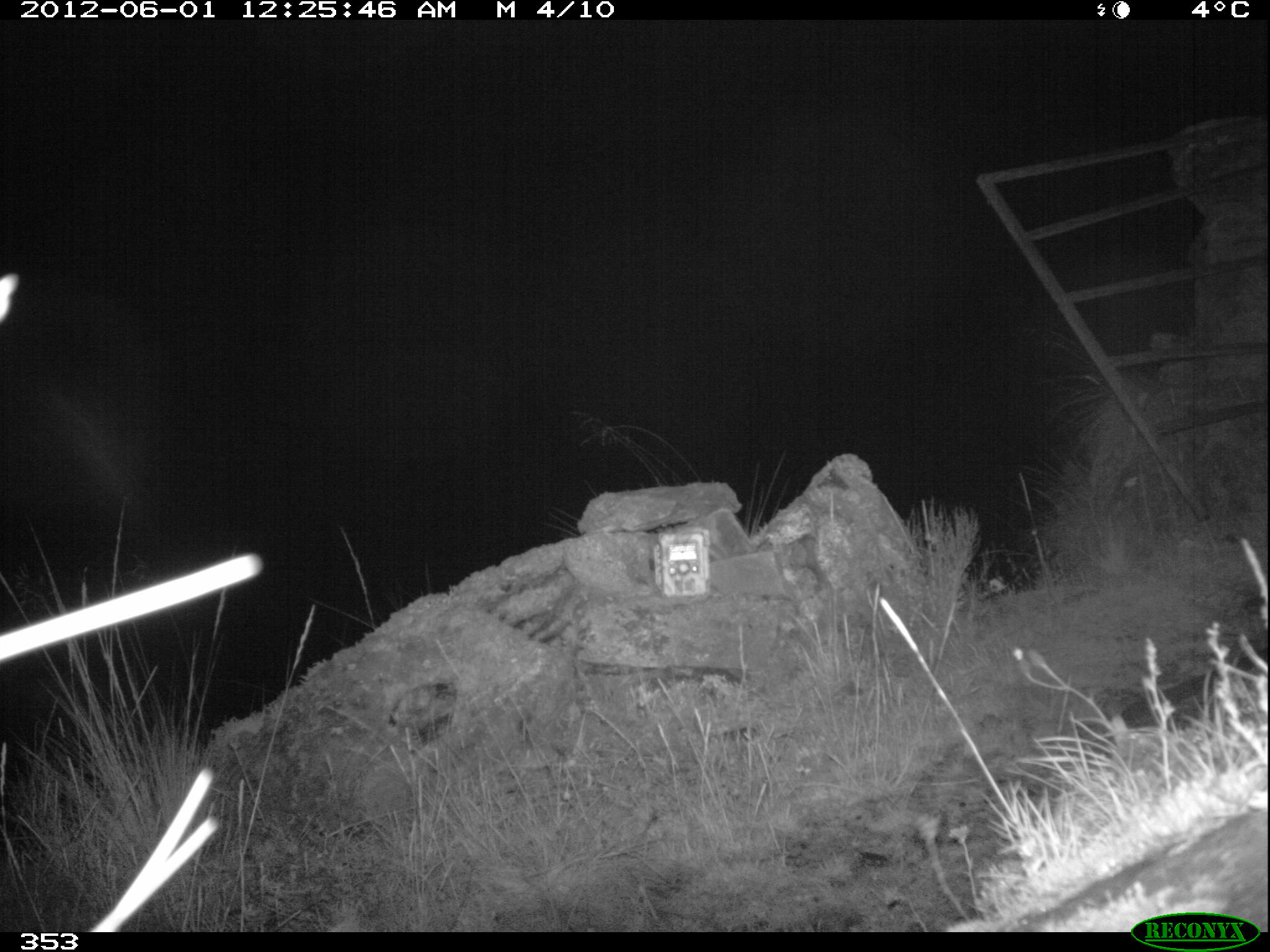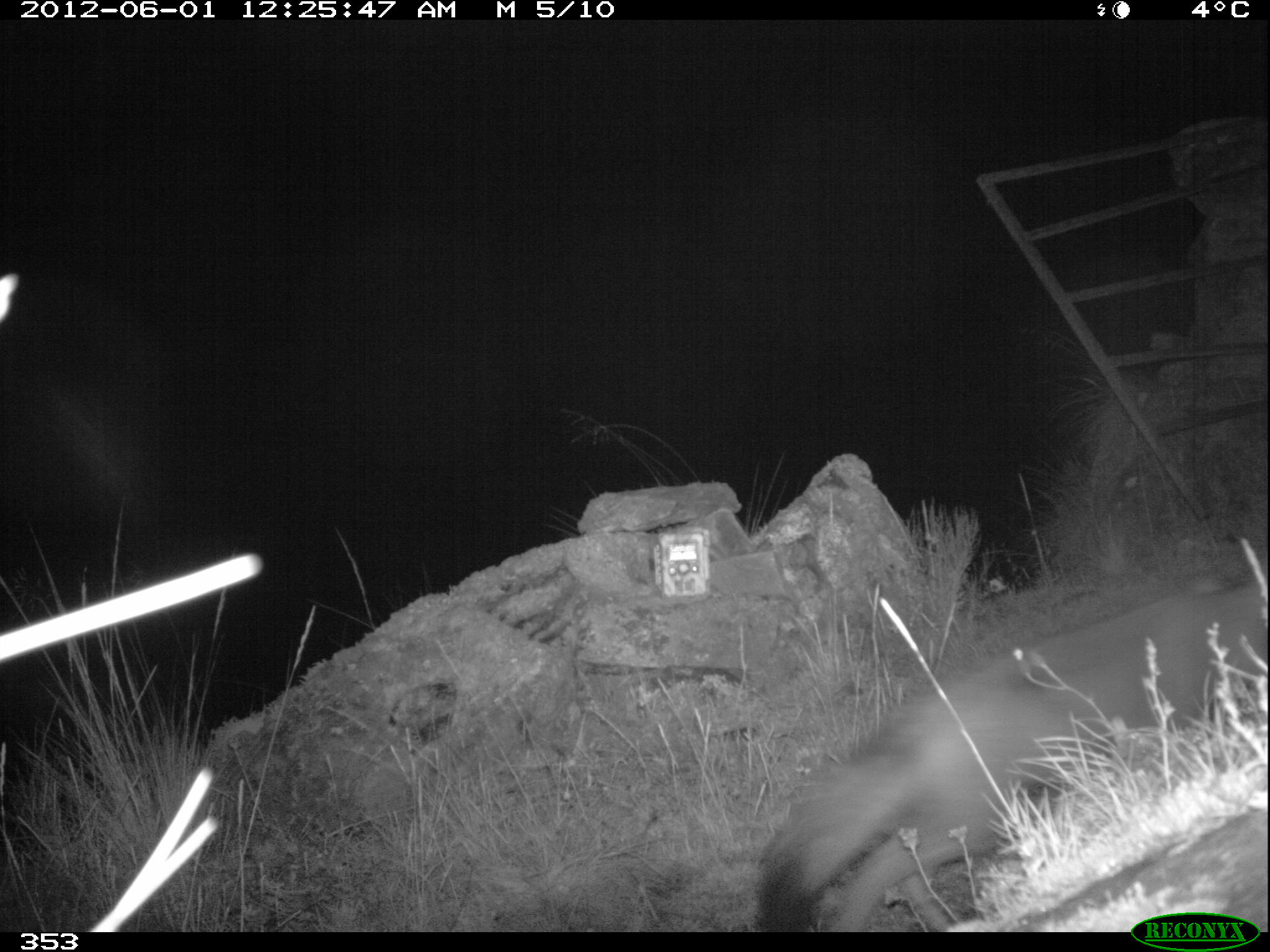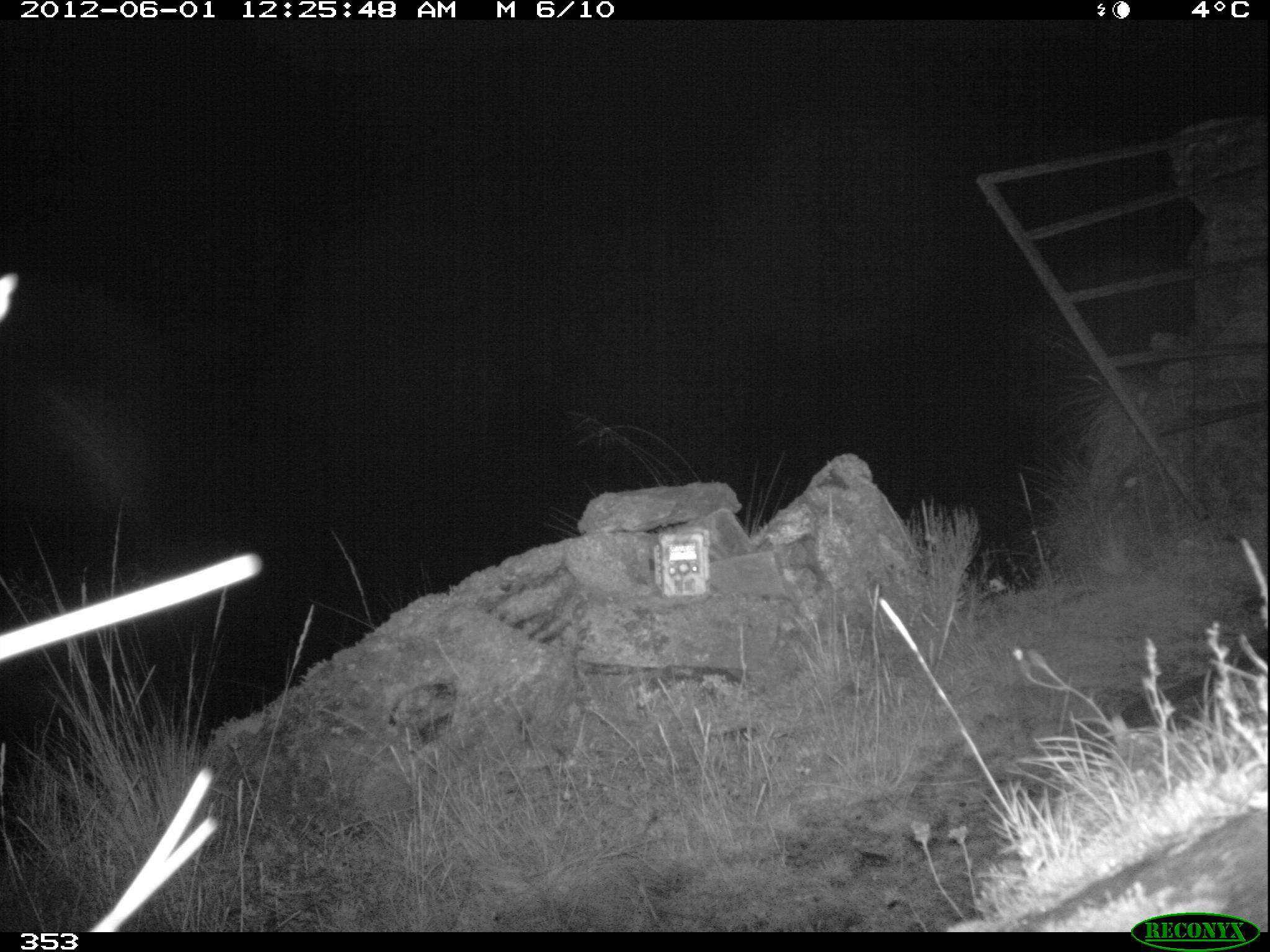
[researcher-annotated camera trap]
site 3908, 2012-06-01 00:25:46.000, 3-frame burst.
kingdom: Animalia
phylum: Chordata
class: Mammalia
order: Carnivora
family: Canidae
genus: Lycalopex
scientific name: Lycalopex culpaeus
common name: culpeo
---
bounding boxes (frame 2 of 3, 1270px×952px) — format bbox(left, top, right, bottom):
lycalopex culpaeus: bbox(746, 575, 1269, 932)